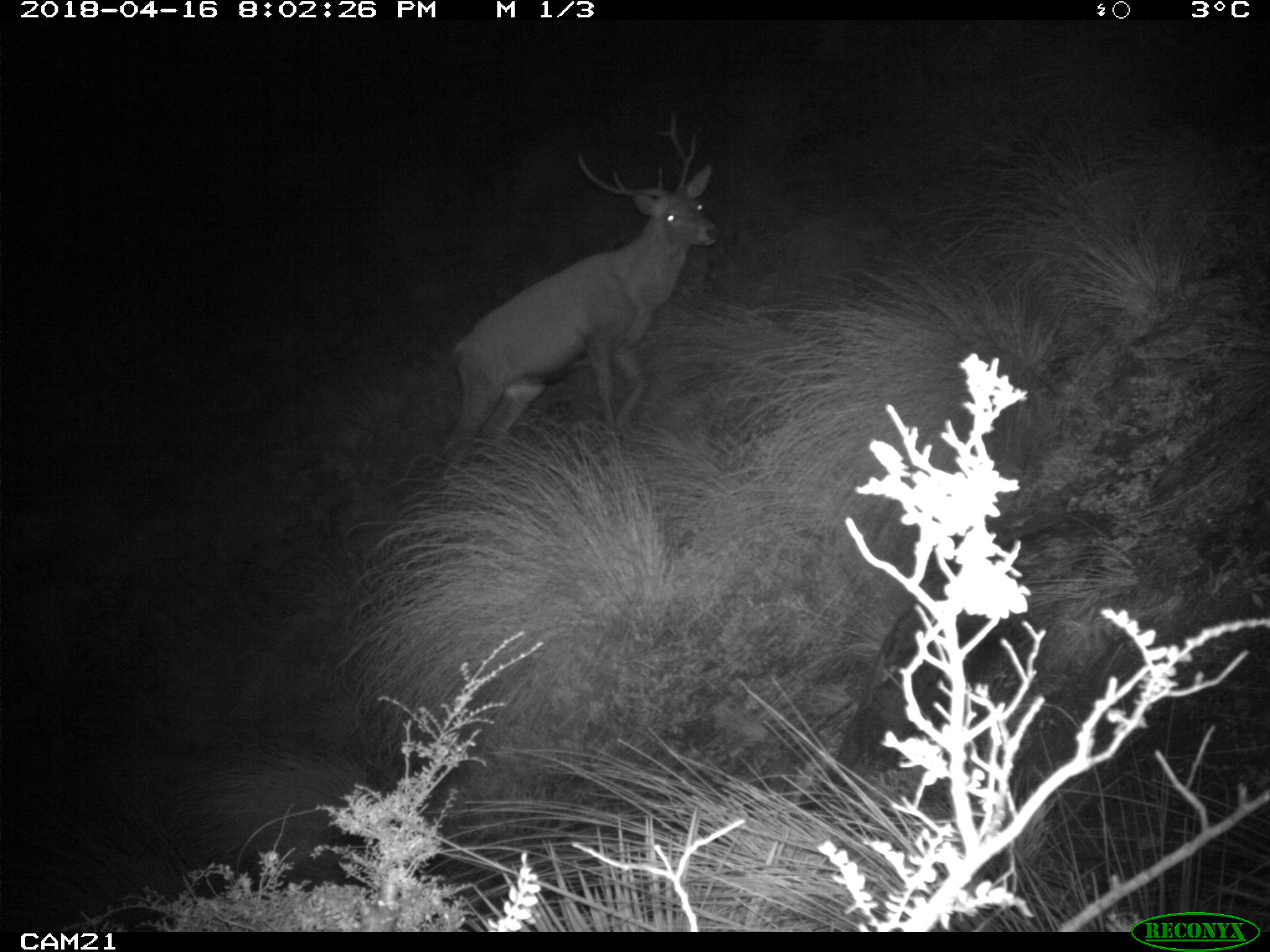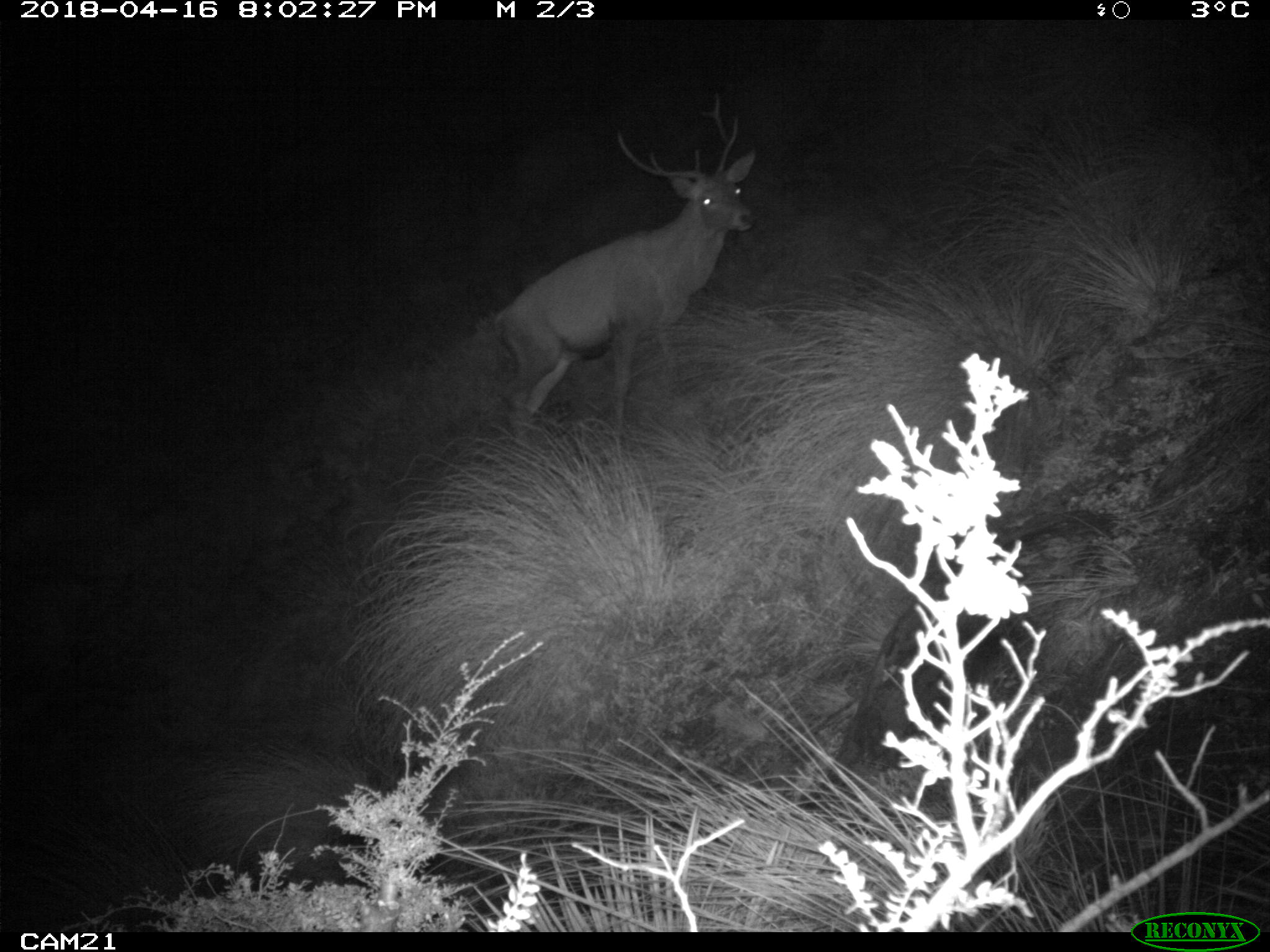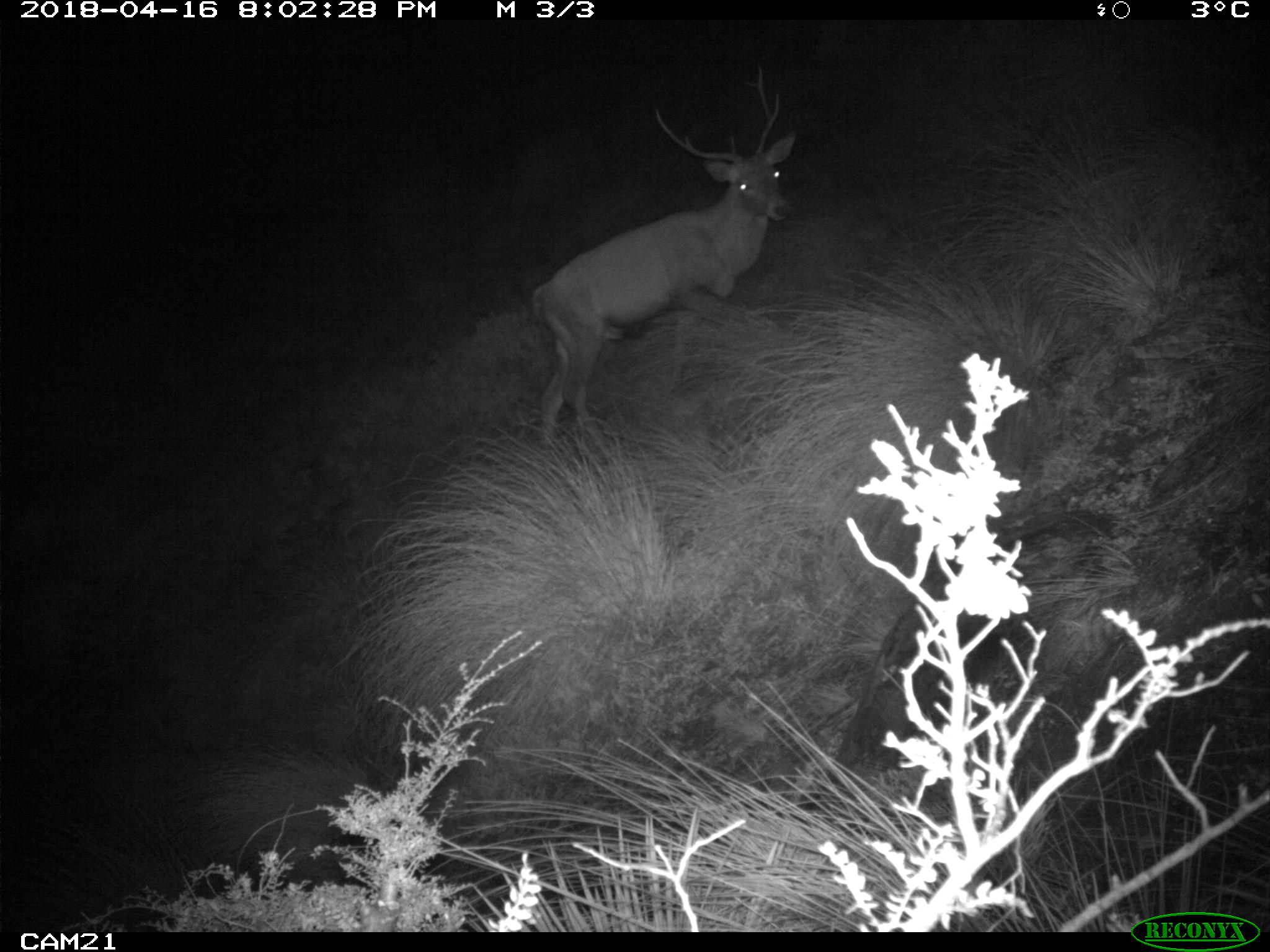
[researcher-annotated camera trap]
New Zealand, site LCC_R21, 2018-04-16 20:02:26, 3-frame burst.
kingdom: Animalia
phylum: Chordata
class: Mammalia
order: Artiodactyla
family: Cervidae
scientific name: Cervidae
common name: deer